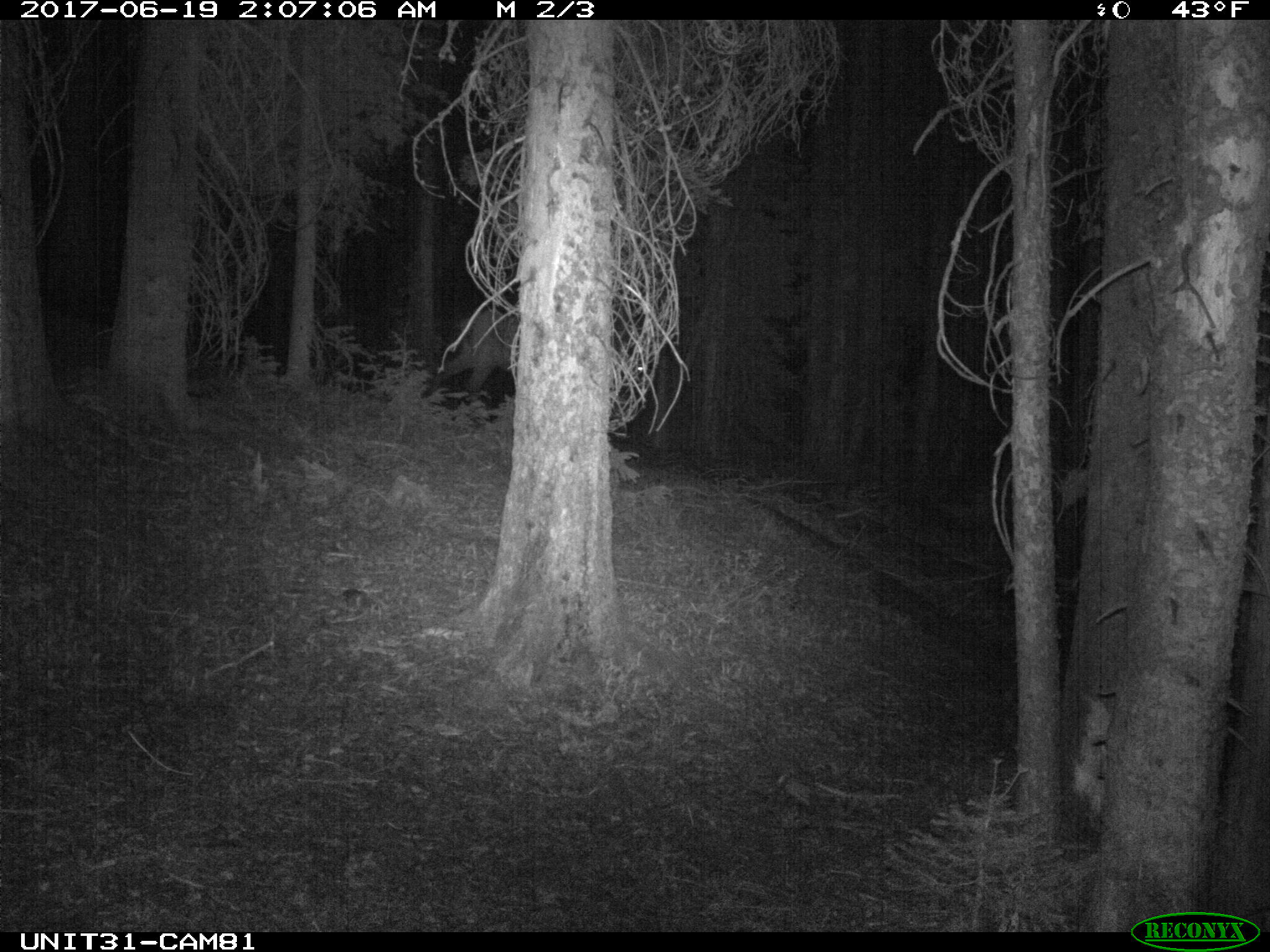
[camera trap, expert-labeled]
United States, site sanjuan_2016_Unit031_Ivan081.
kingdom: Animalia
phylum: Chordata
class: Mammalia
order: Artiodactyla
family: Cervidae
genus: Cervus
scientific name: Cervus elaphus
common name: red deer